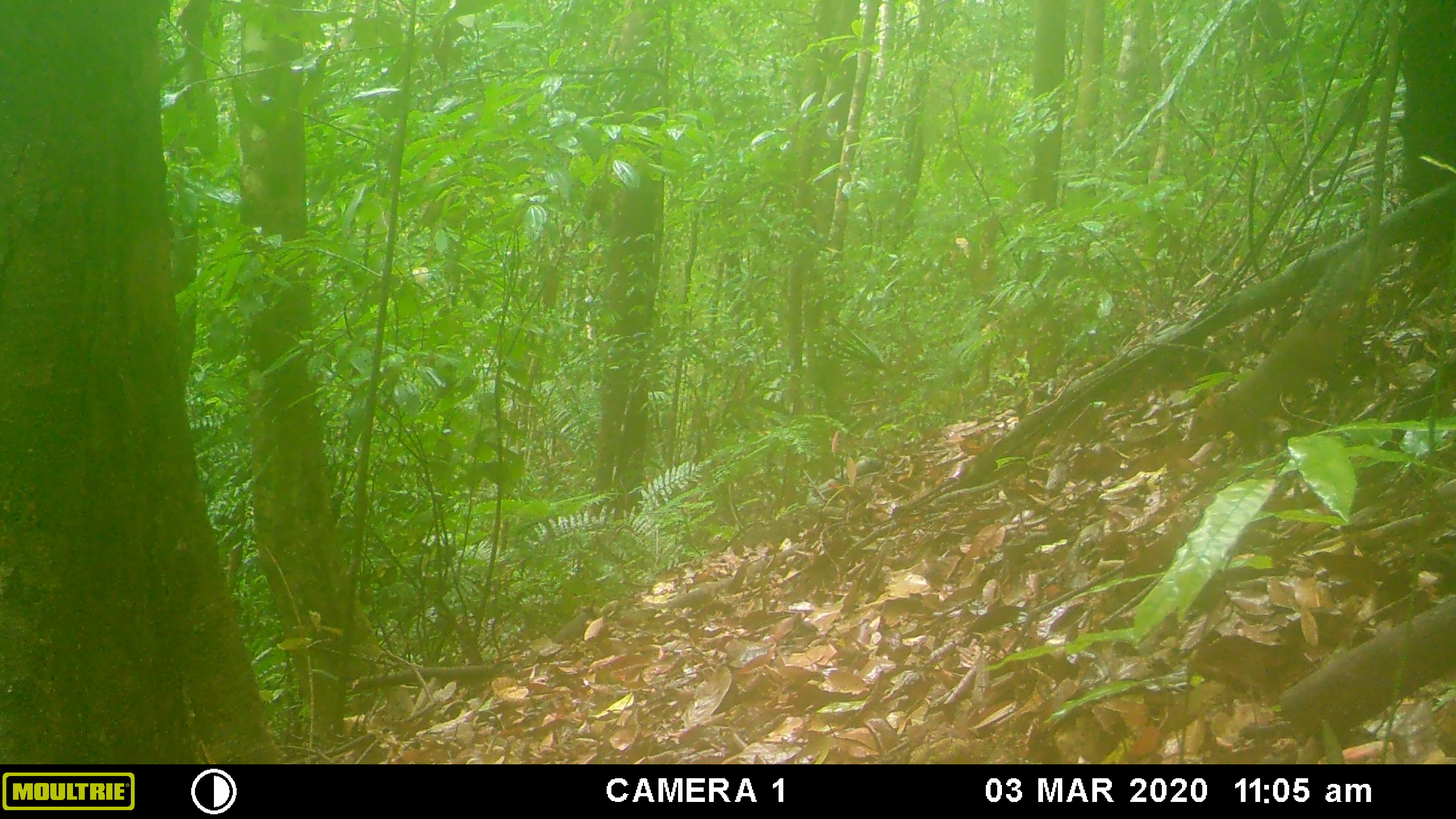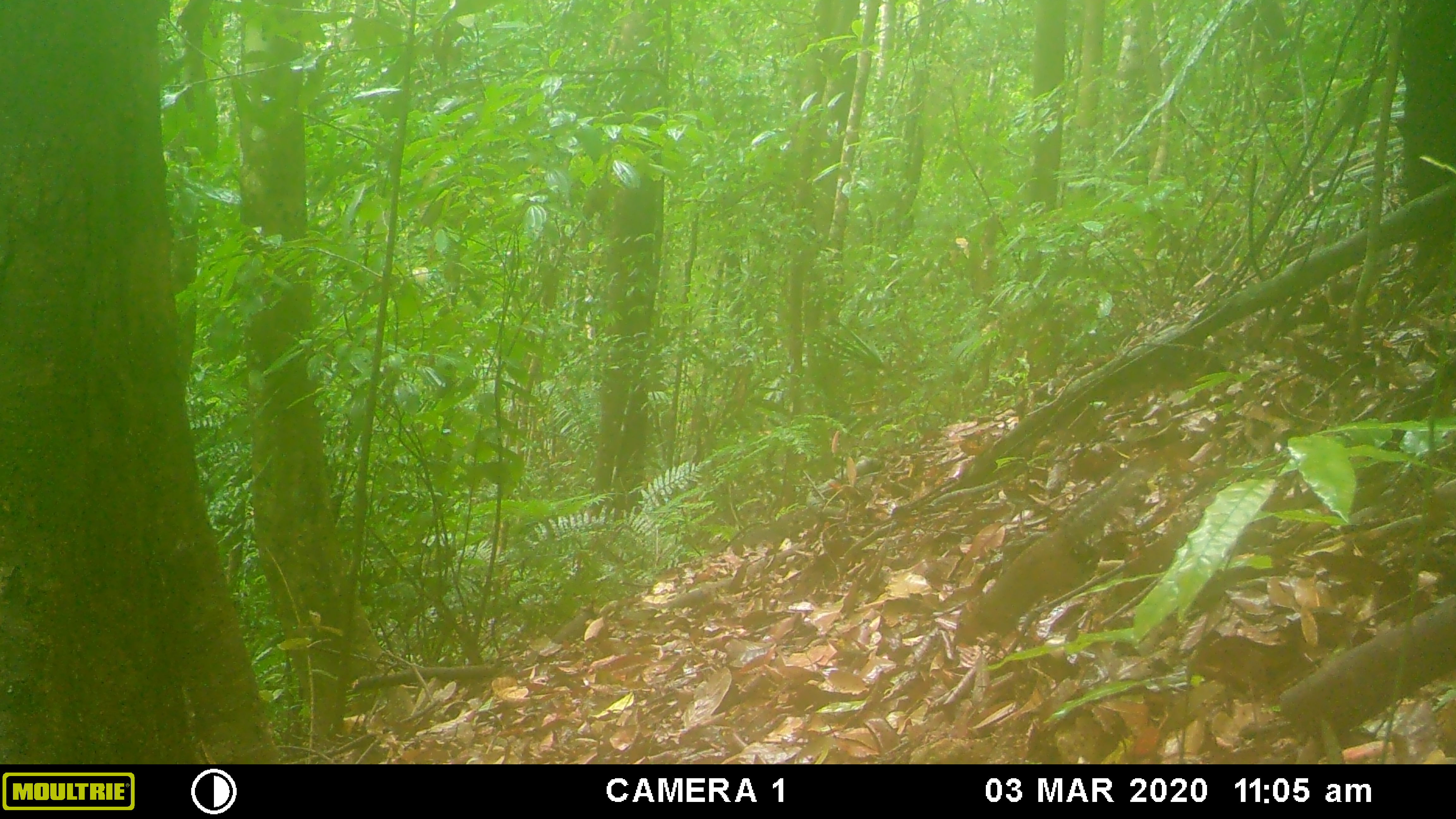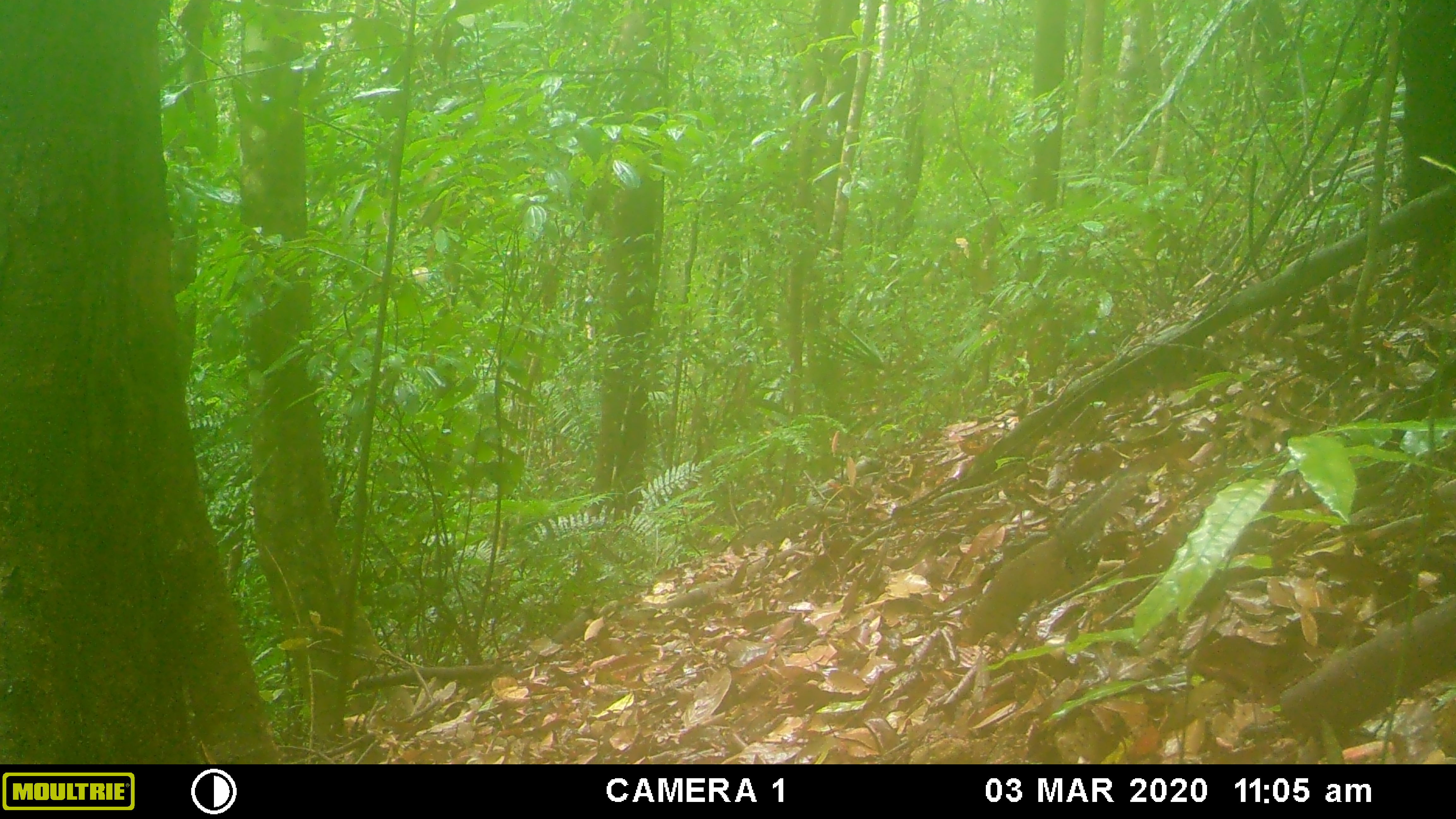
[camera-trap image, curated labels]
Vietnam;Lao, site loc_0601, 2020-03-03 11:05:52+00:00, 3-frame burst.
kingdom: Animalia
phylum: Chordata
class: Mammalia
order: Rodentia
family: Sciuridae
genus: Dremomys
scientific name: Dremomys rufigenis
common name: red-cheeked squirrel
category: red cheeked squirrel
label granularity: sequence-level